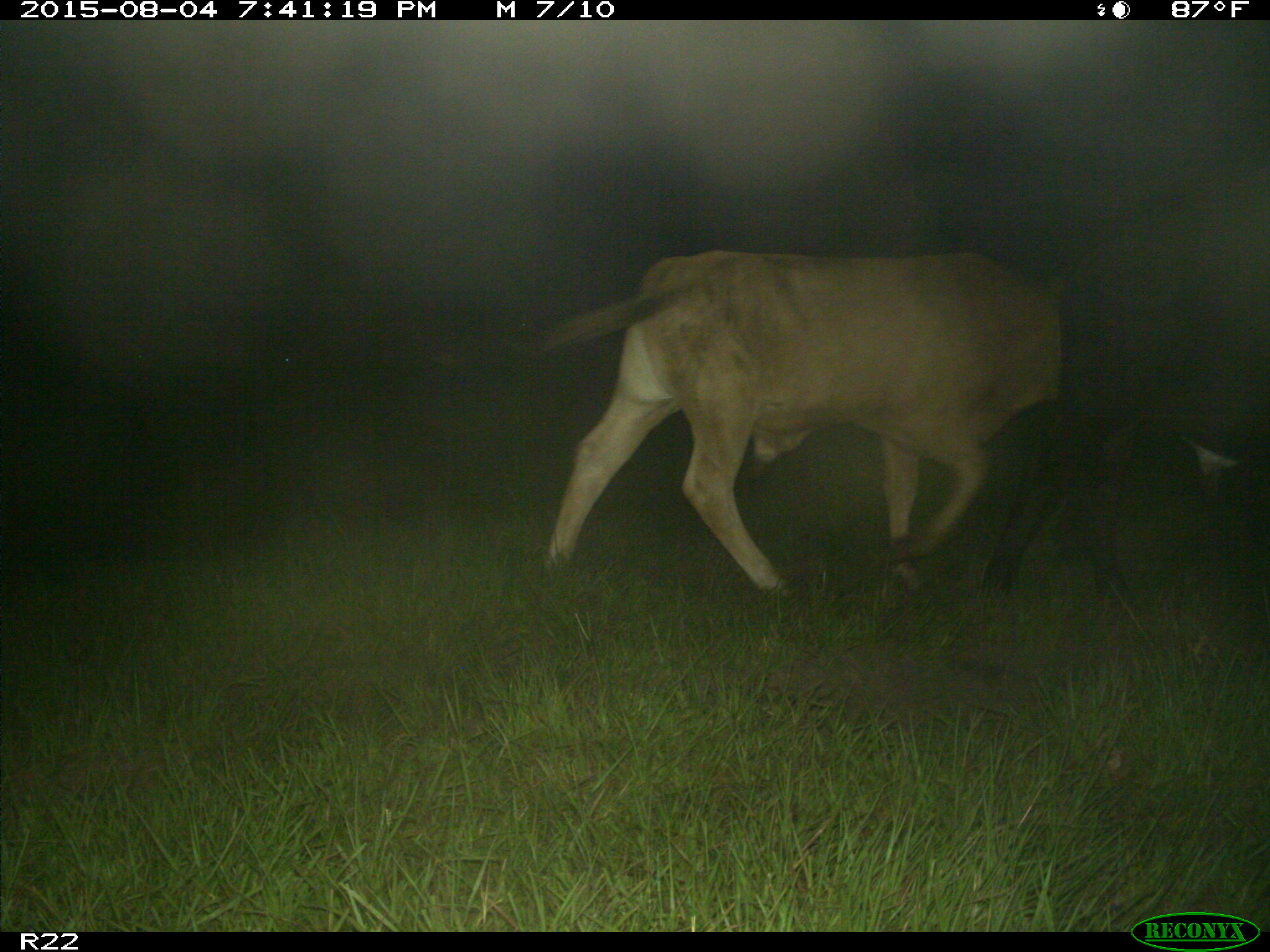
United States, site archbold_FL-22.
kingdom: Animalia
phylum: Chordata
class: Mammalia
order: Artiodactyla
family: Bovidae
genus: Bos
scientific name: Bos taurus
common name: domestic cow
Bos taurus (domestic cow).